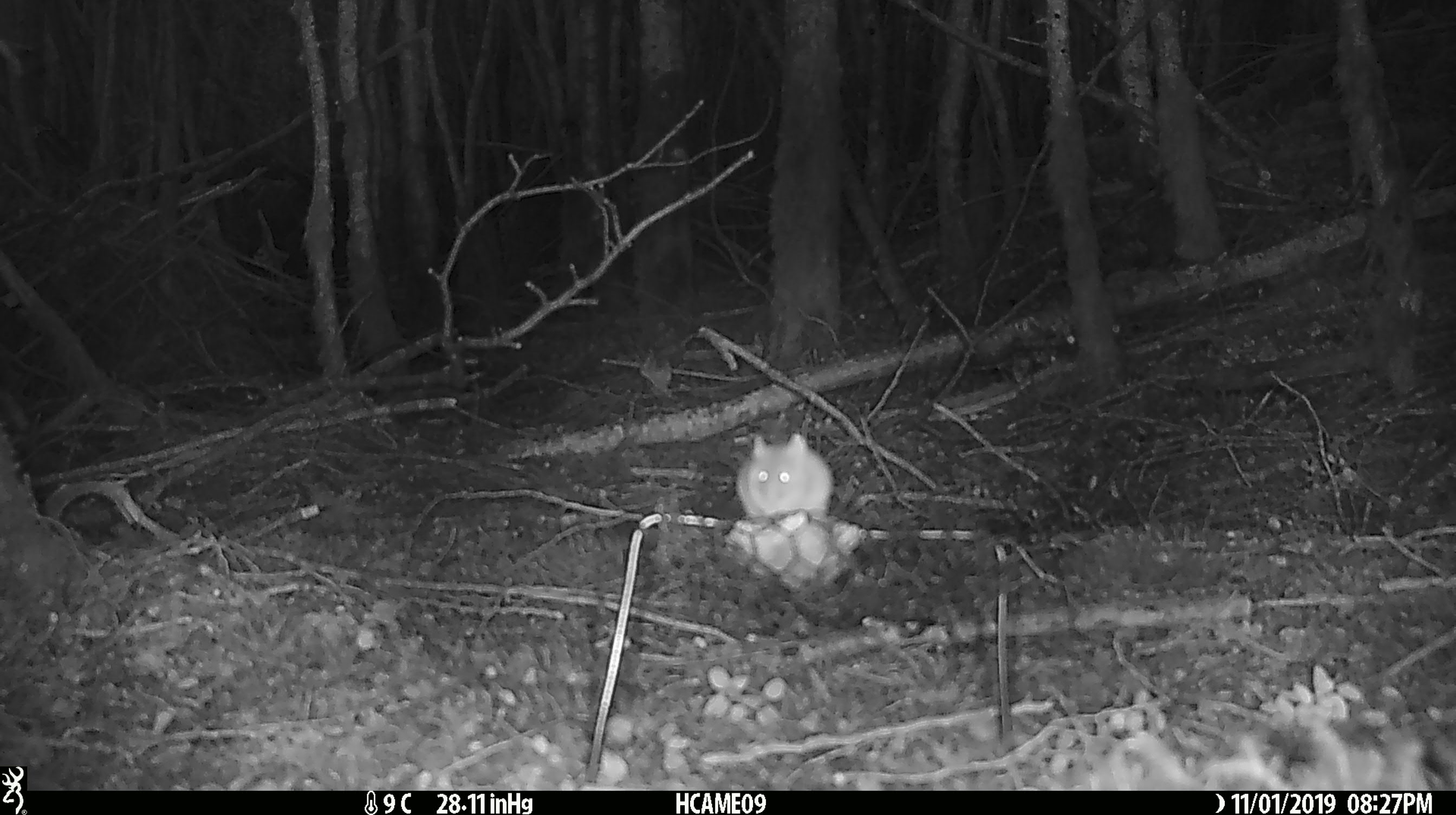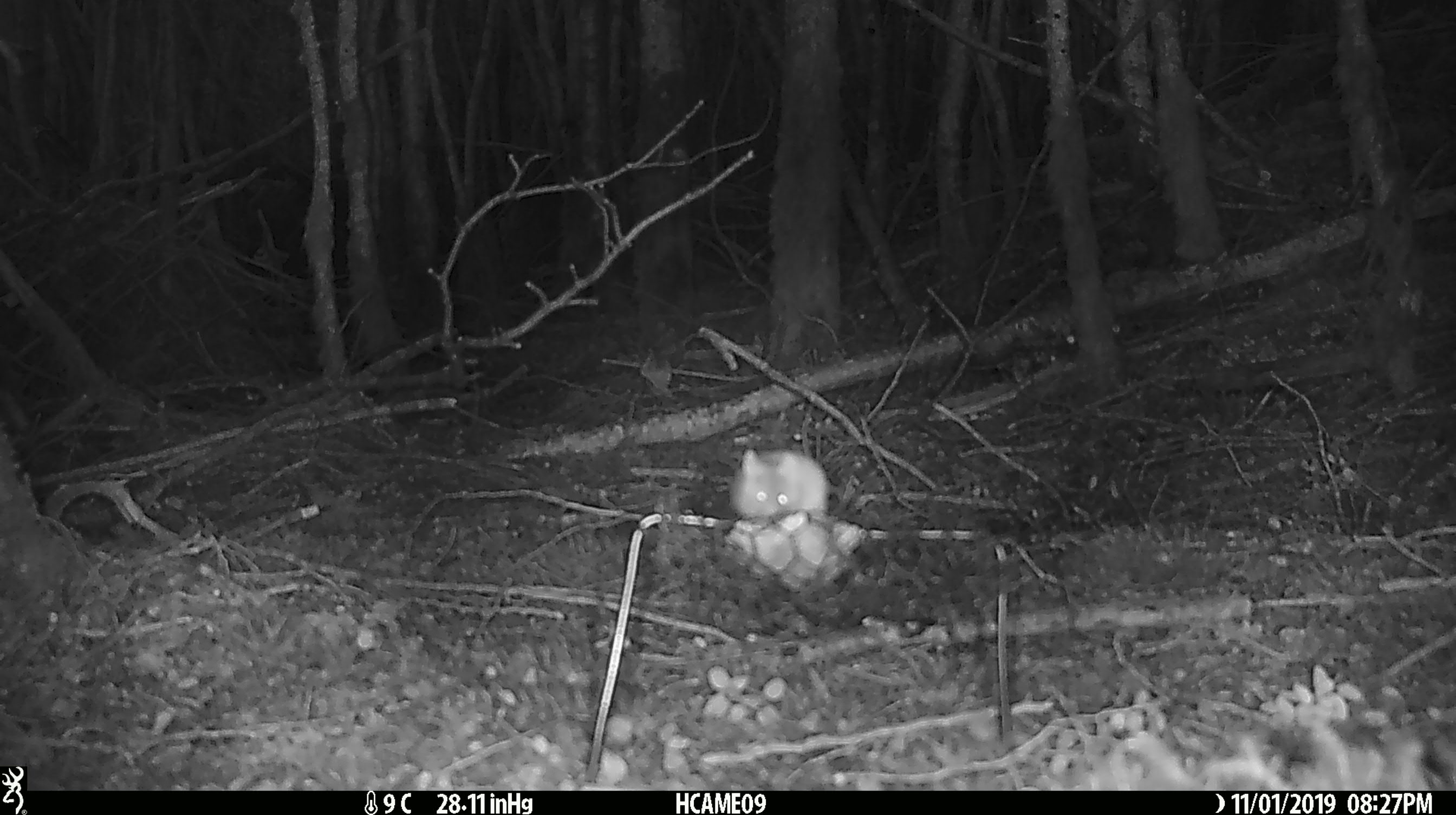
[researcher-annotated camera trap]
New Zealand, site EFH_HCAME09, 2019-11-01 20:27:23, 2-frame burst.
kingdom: Animalia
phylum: Chordata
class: Mammalia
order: Rodentia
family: Muridae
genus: Mus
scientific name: Mus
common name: mouse